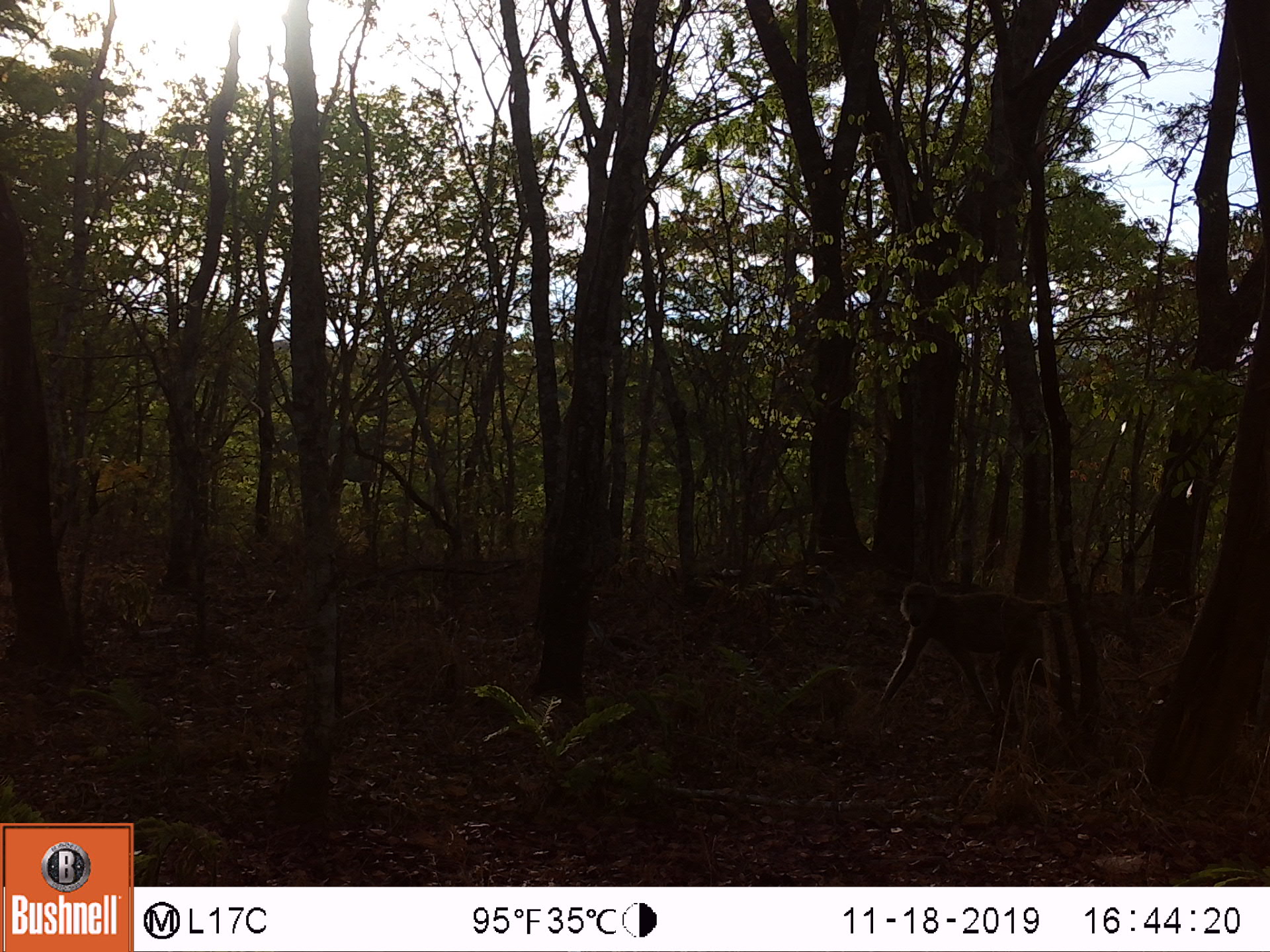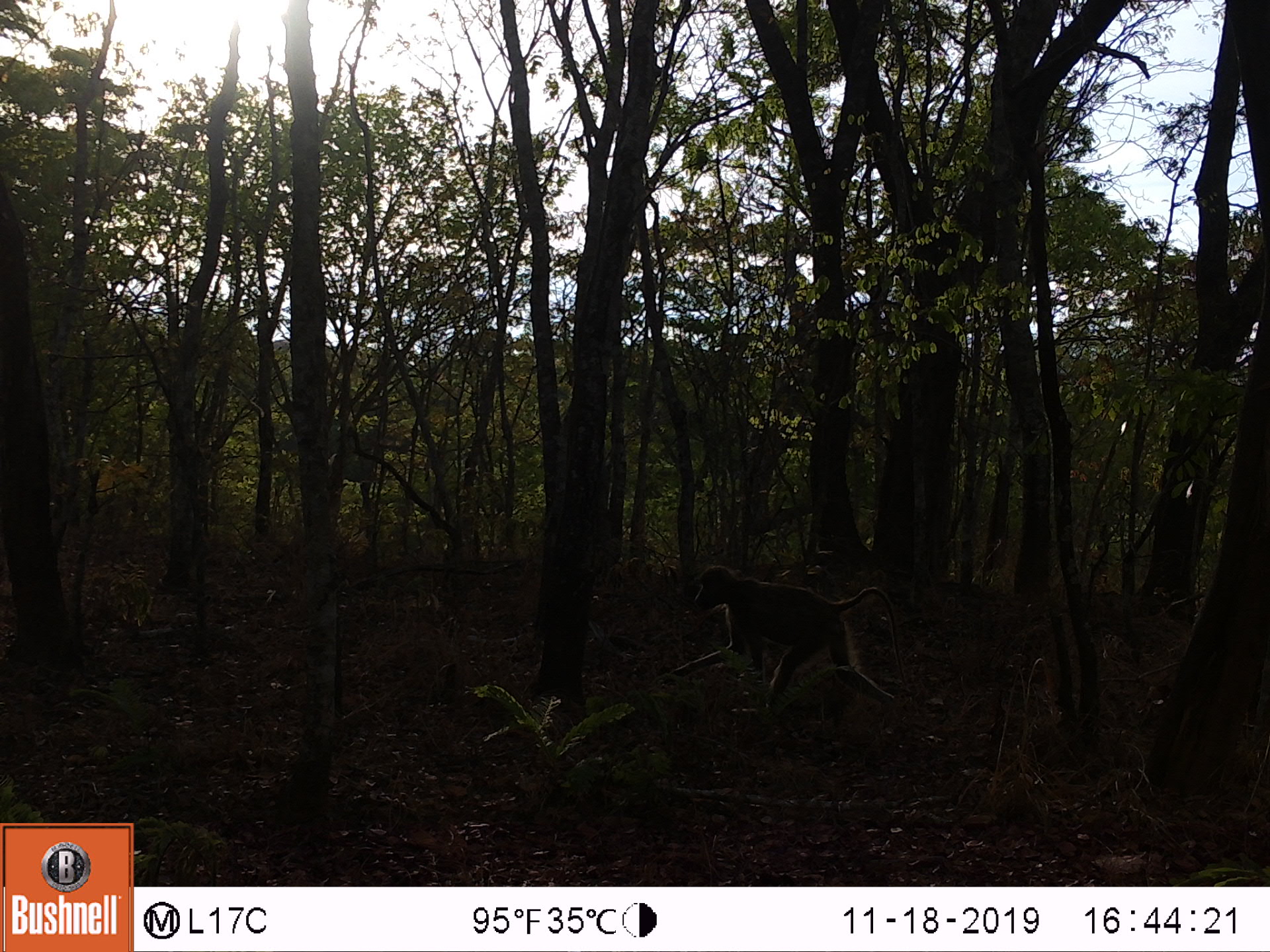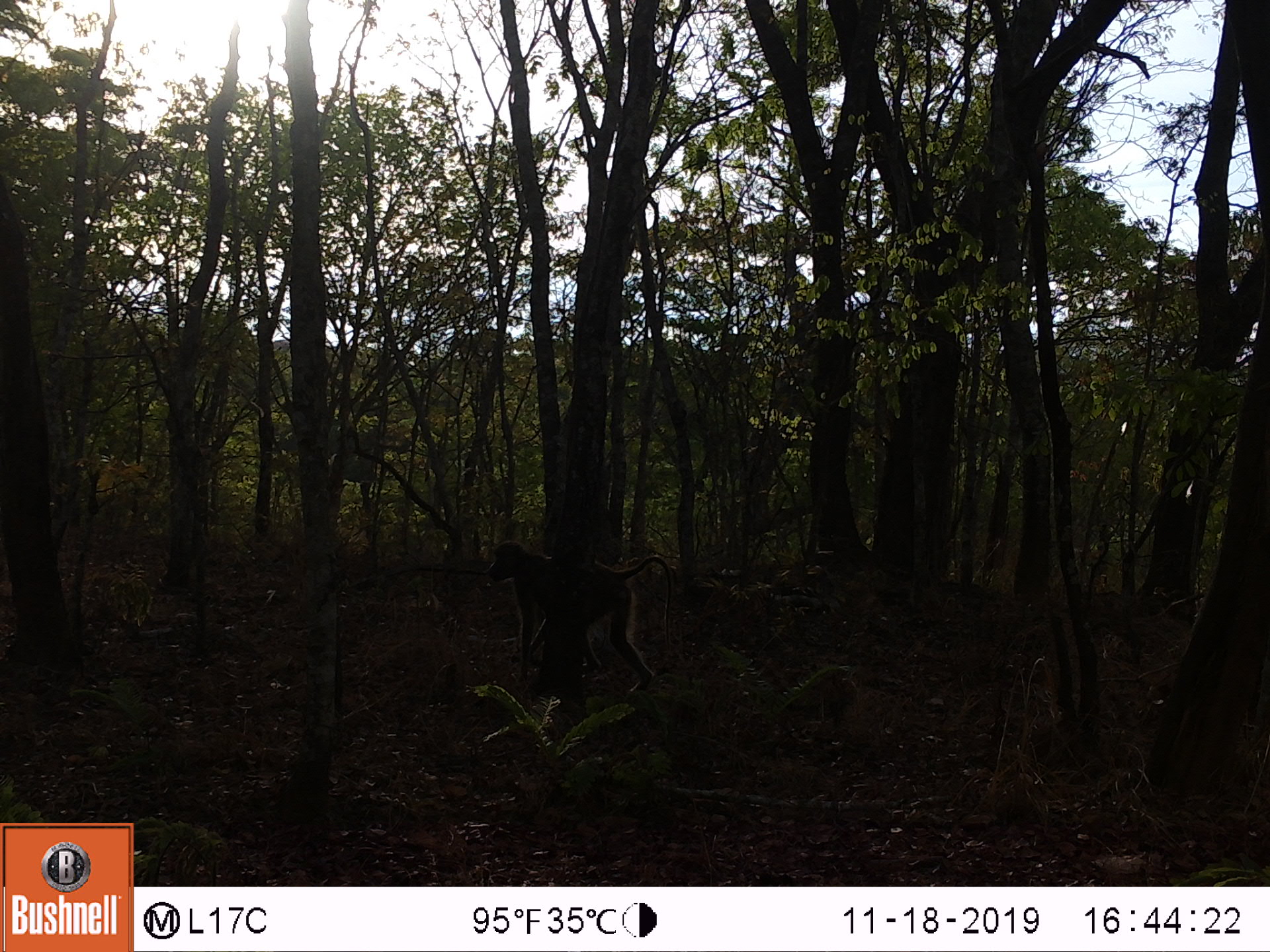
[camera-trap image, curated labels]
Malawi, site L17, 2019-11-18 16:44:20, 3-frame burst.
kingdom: Animalia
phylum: Chordata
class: Mammalia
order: Primates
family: Cercopithecidae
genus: Papio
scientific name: Papio cynocephalus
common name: yellow baboon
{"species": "yellow baboon (Papio cynocephalus)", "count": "1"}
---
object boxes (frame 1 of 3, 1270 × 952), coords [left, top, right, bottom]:
yellow baboon: [862, 580, 1125, 732]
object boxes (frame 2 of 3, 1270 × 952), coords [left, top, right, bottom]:
yellow baboon: [669, 564, 900, 705]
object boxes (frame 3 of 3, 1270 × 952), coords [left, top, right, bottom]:
yellow baboon: [479, 538, 678, 691]